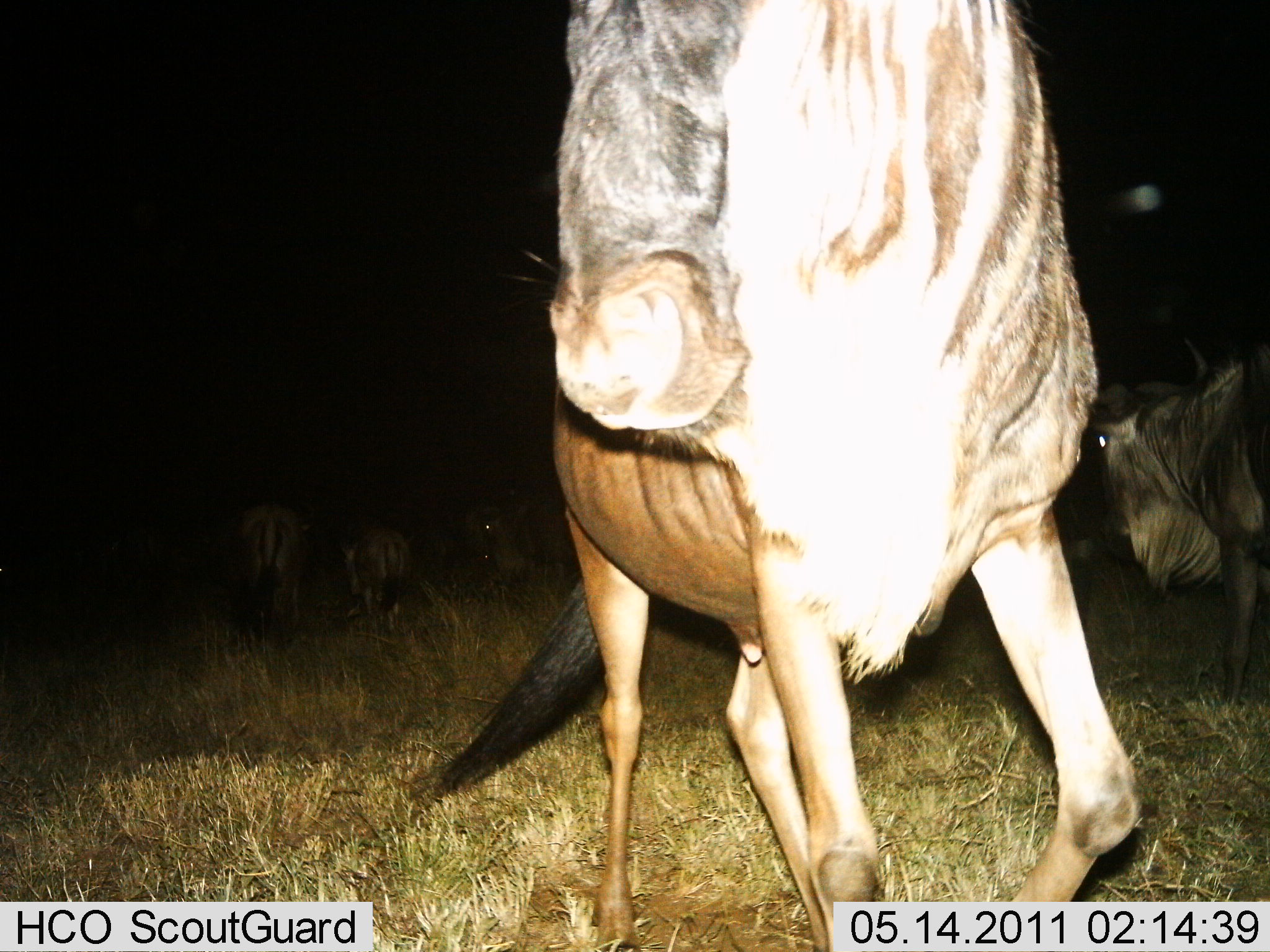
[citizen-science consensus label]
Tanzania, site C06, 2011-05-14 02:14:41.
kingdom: Animalia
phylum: Chordata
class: Mammalia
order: Artiodactyla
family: Bovidae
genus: Connochaetes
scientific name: Connochaetes taurinus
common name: blue wildebeest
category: wildebeest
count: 5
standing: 38%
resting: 8%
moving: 69%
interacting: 0%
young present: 0%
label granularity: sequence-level